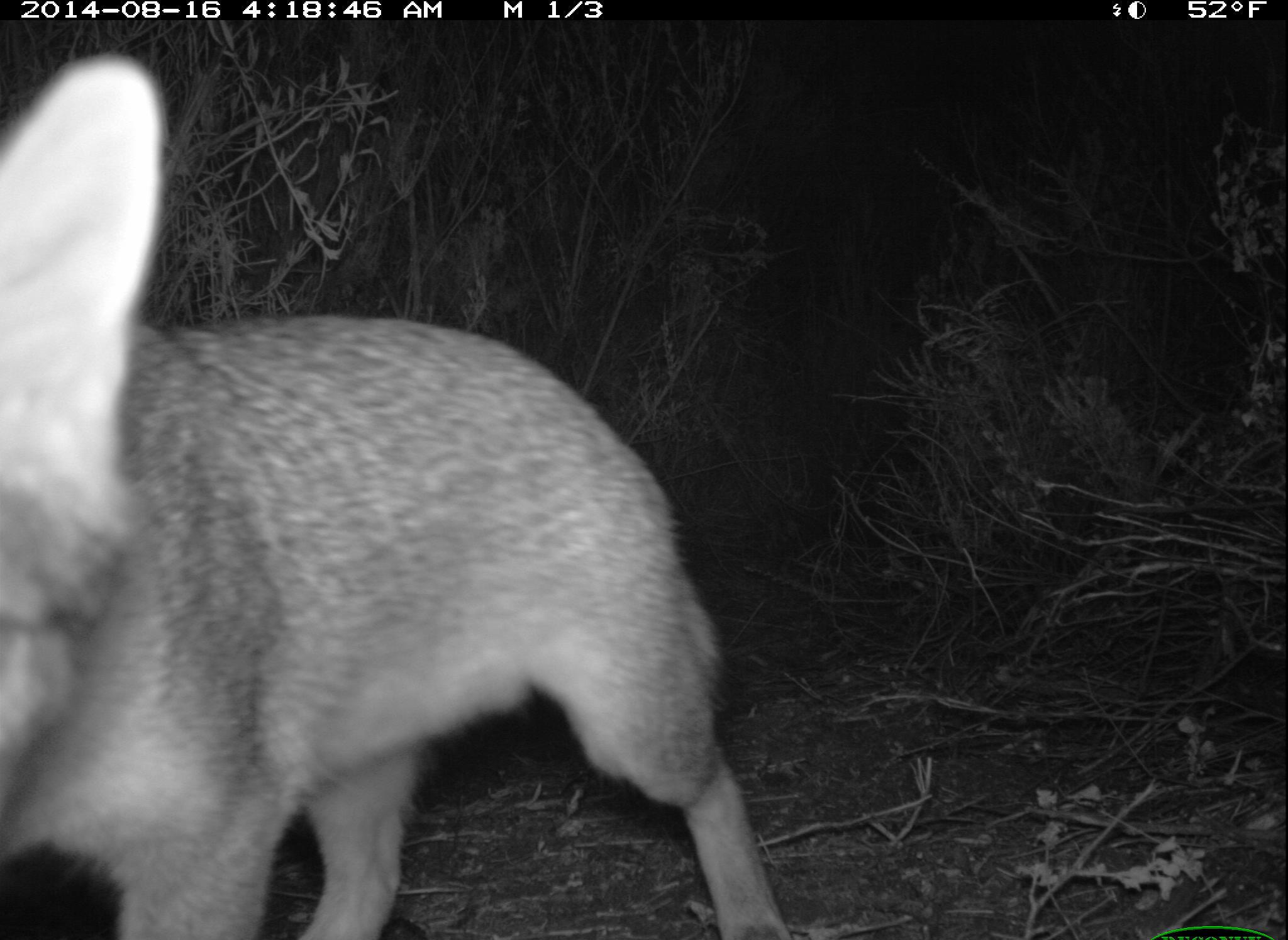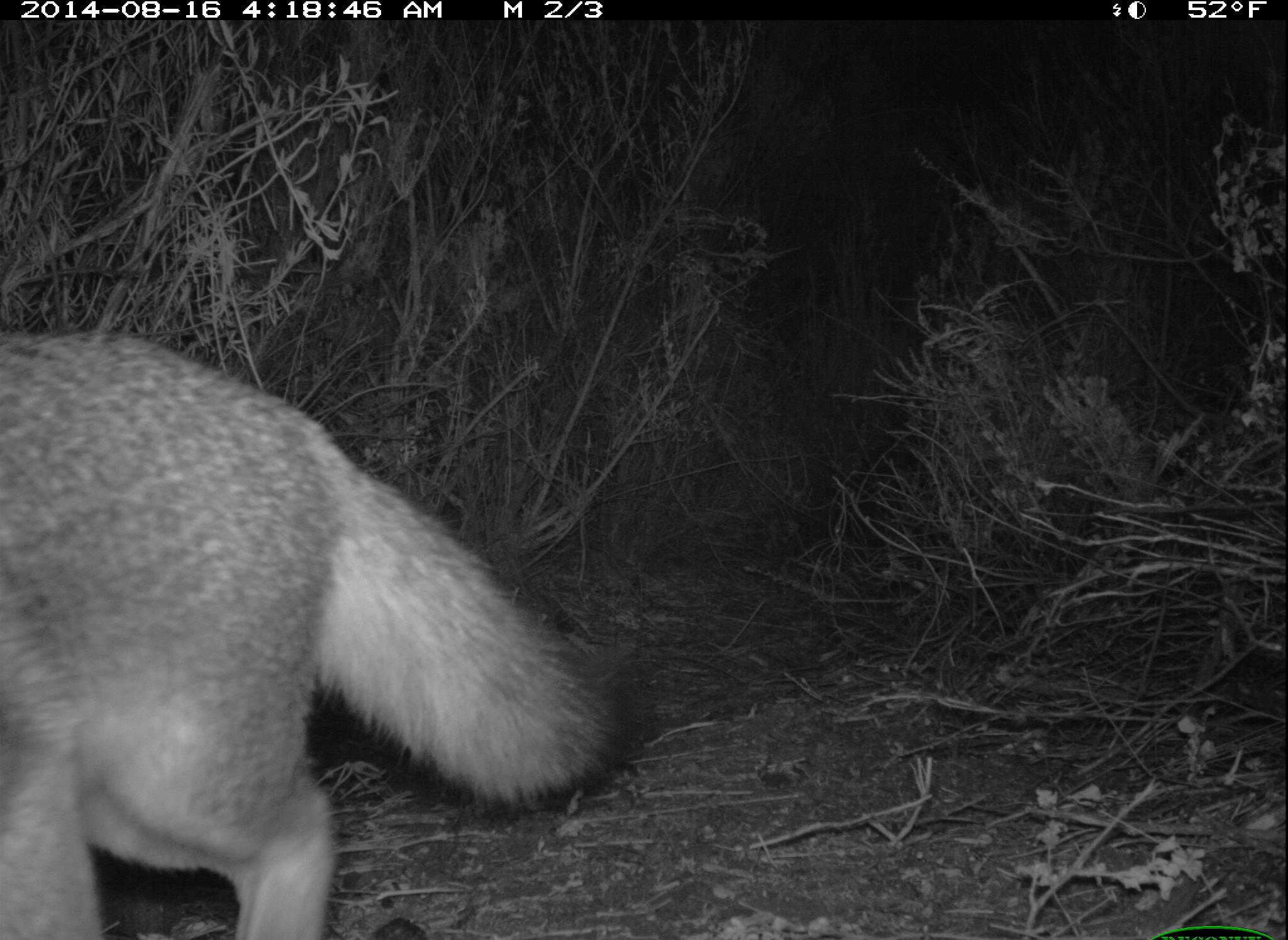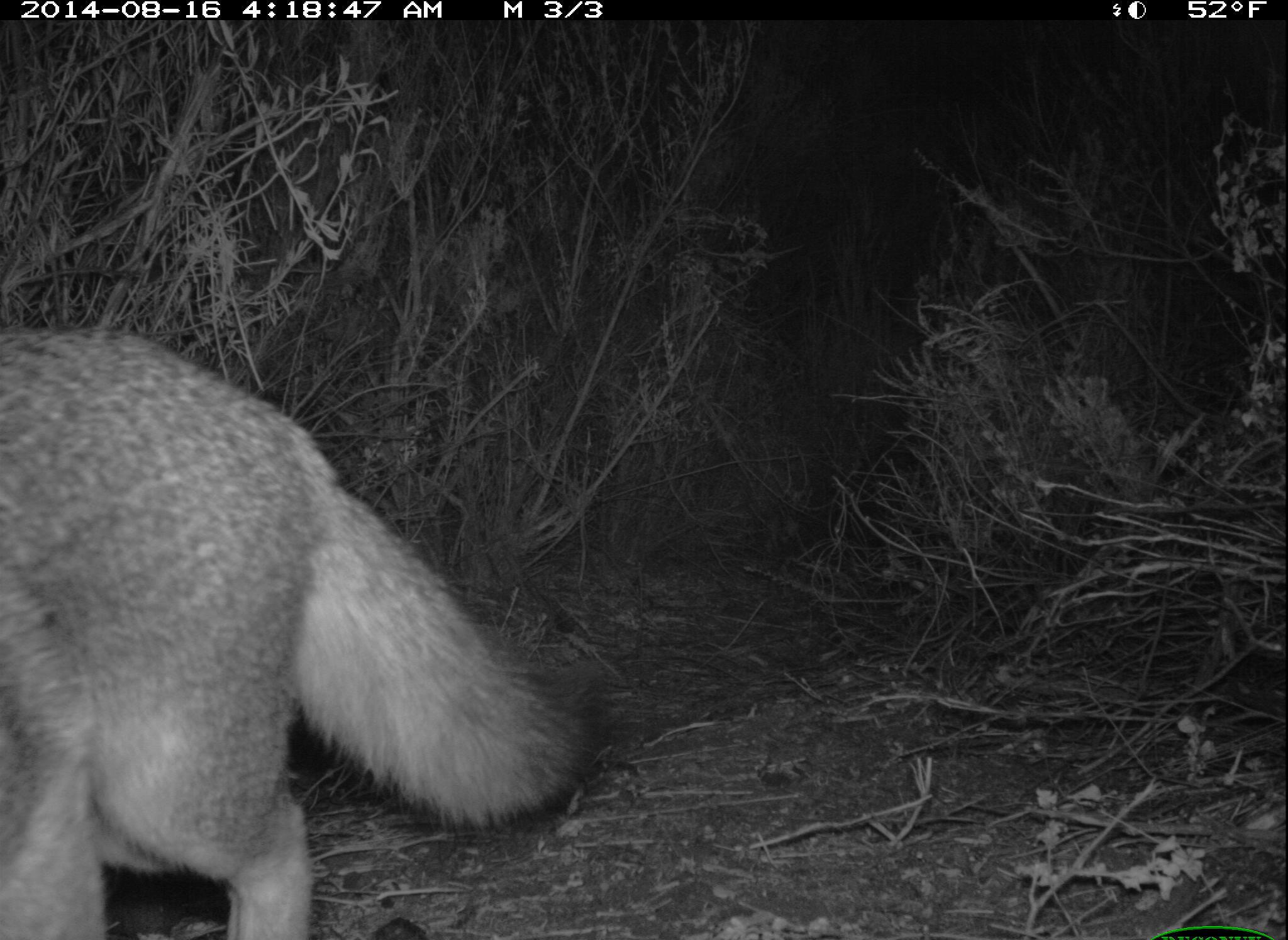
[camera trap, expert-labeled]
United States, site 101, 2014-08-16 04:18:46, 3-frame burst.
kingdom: Animalia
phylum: Chordata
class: Mammalia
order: Carnivora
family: Canidae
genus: Urocyon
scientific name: Urocyon cinereoargenteus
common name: gray fox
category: fox